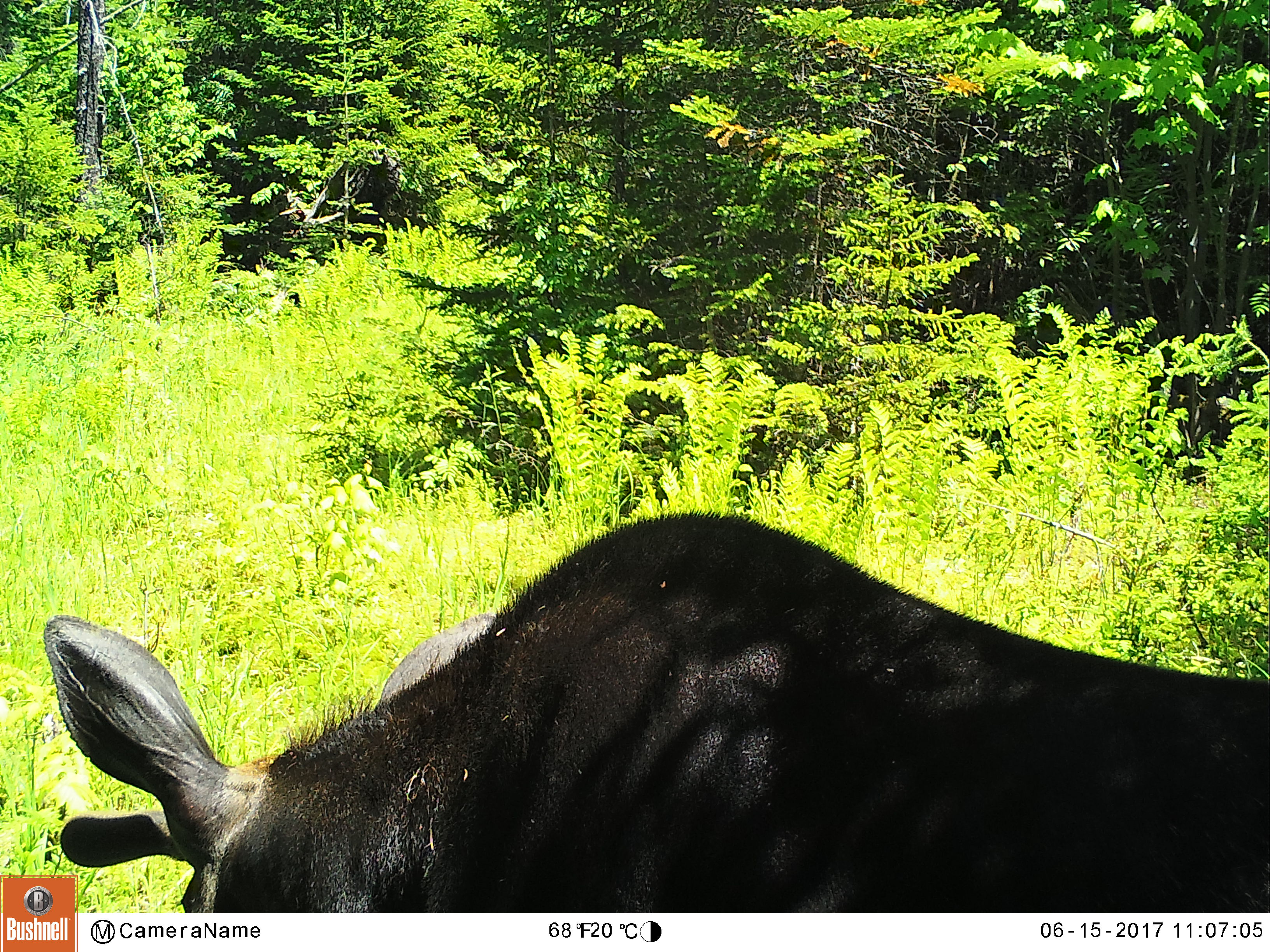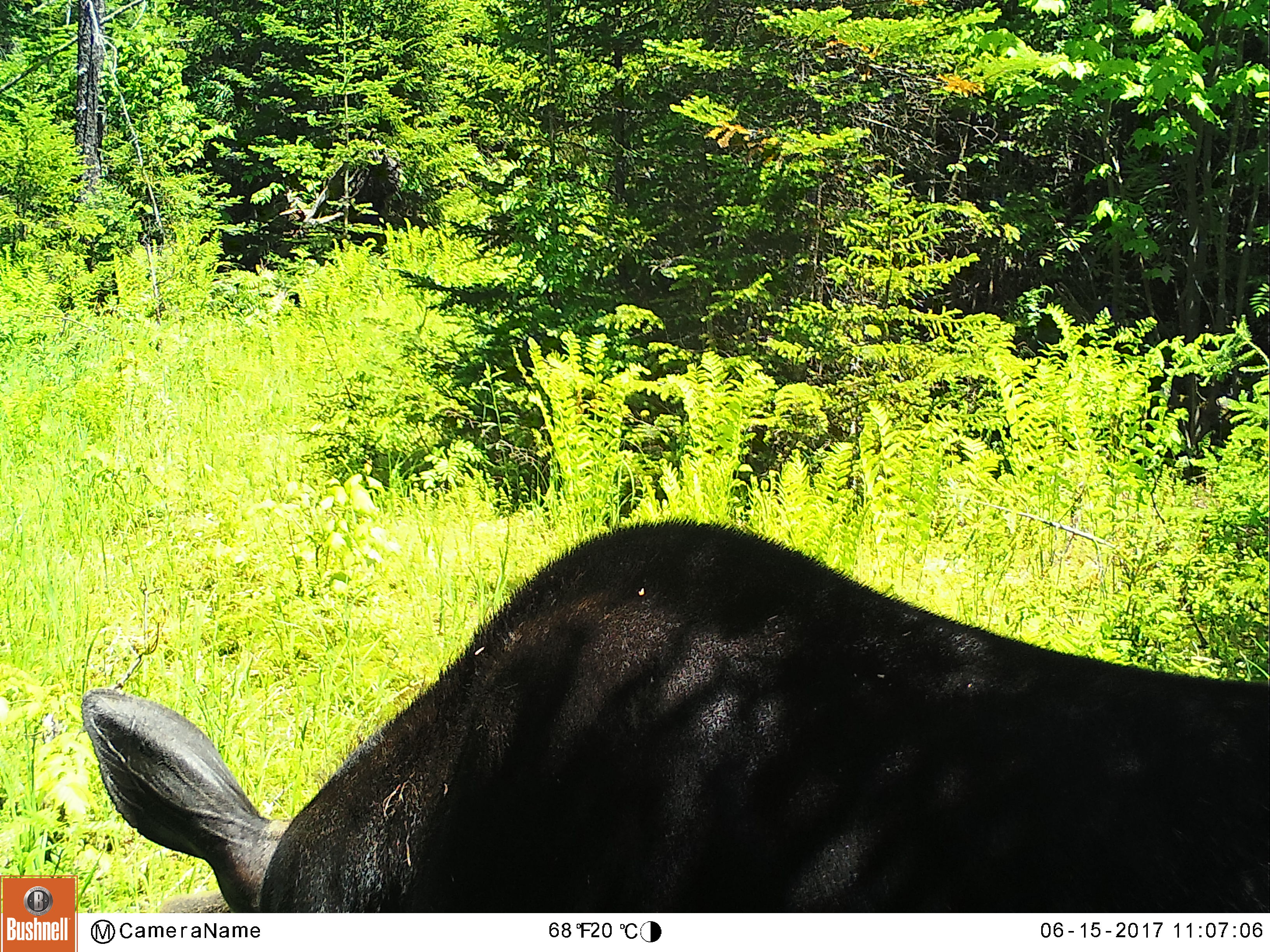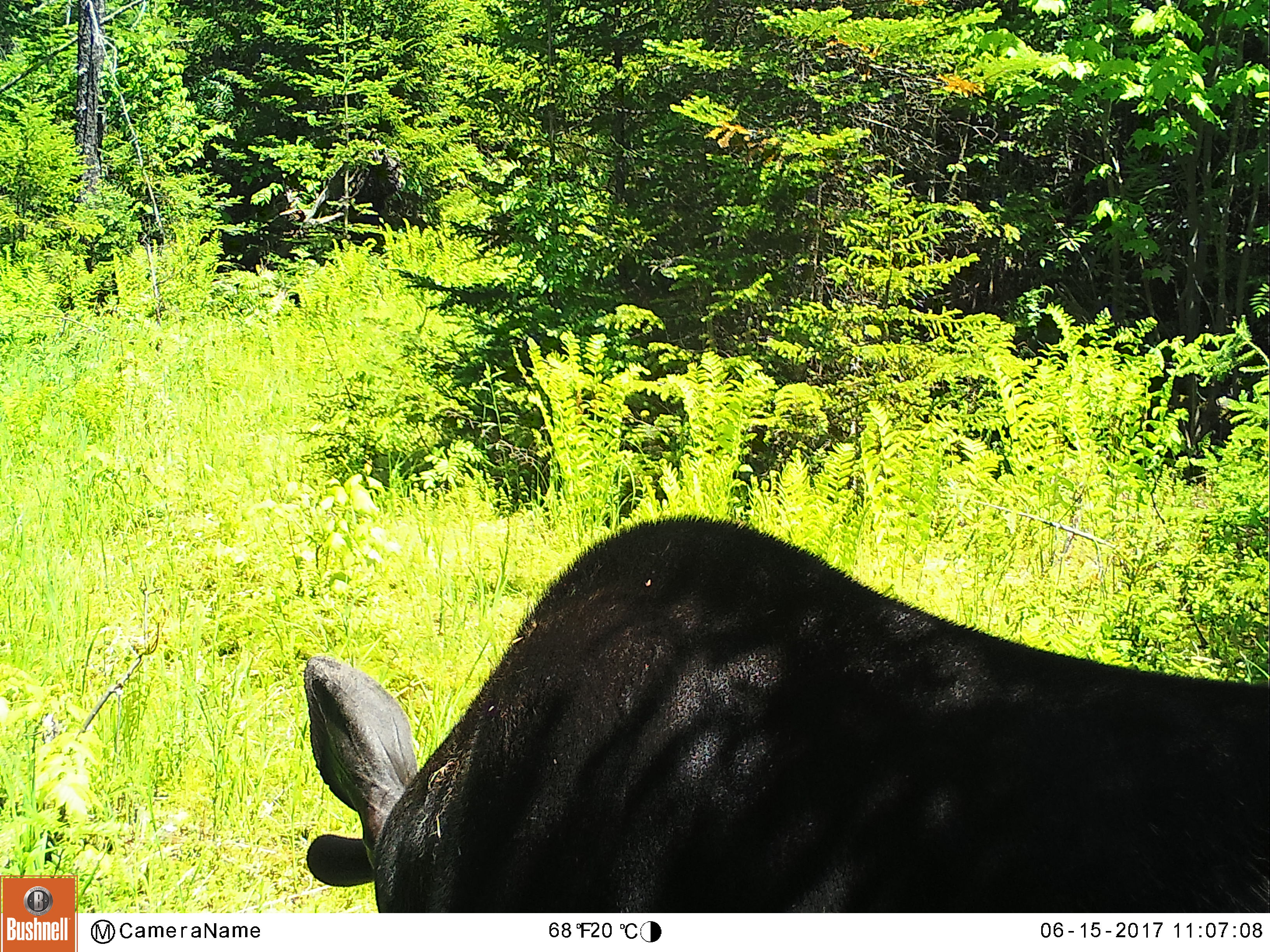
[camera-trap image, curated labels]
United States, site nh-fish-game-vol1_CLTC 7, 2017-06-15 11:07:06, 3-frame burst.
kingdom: Animalia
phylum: Chordata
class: Mammalia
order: Artiodactyla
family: Cervidae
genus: Alces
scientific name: Alces alces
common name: moose